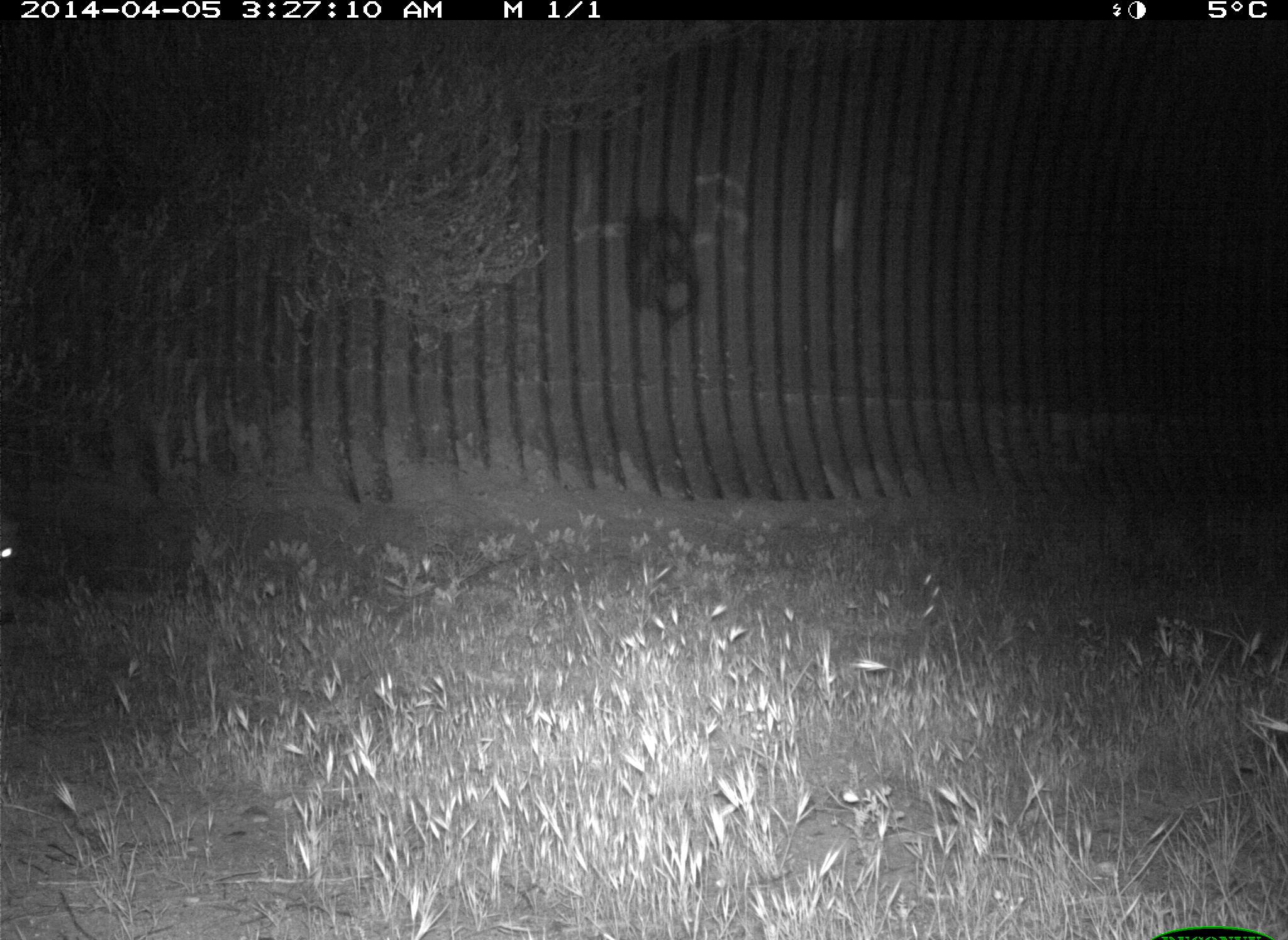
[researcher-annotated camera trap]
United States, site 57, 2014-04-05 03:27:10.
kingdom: Animalia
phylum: Chordata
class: Mammalia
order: Artiodactyla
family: Cervidae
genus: Odocoileus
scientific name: Odocoileus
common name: deer